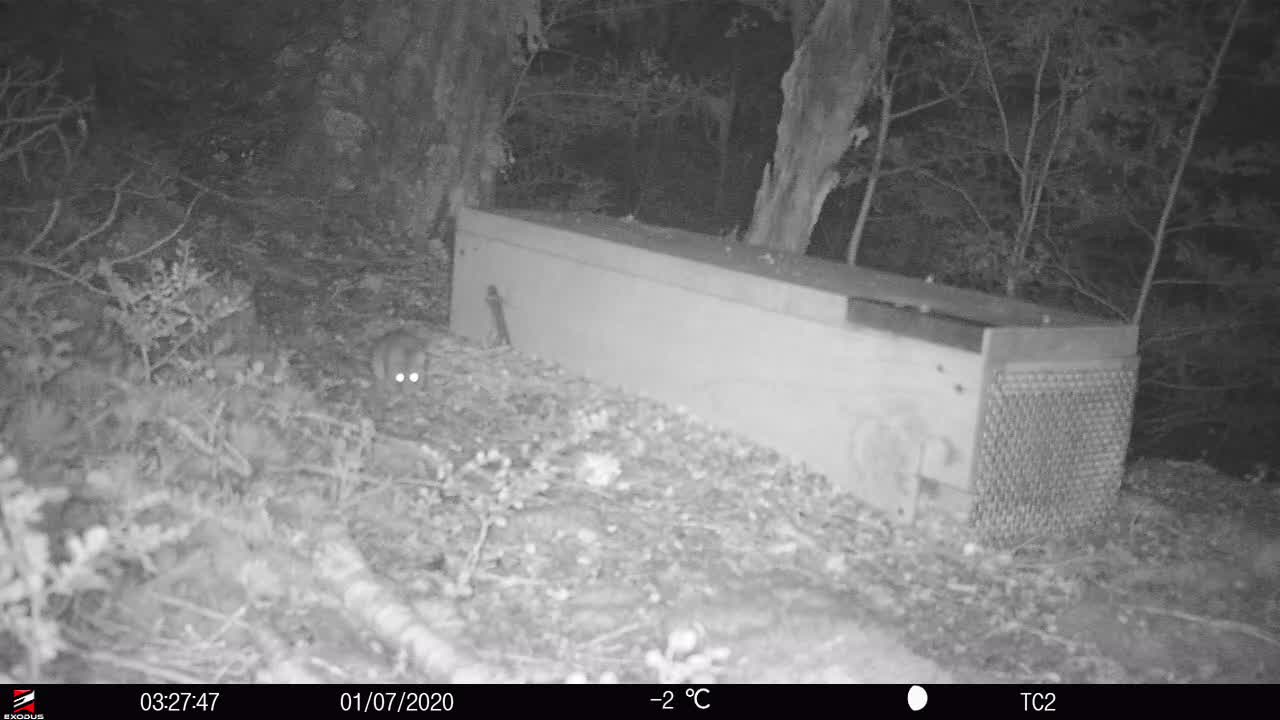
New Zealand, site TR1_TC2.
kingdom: Animalia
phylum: Chordata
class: Mammalia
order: Rodentia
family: Muridae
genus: Rattus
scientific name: Rattus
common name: rat